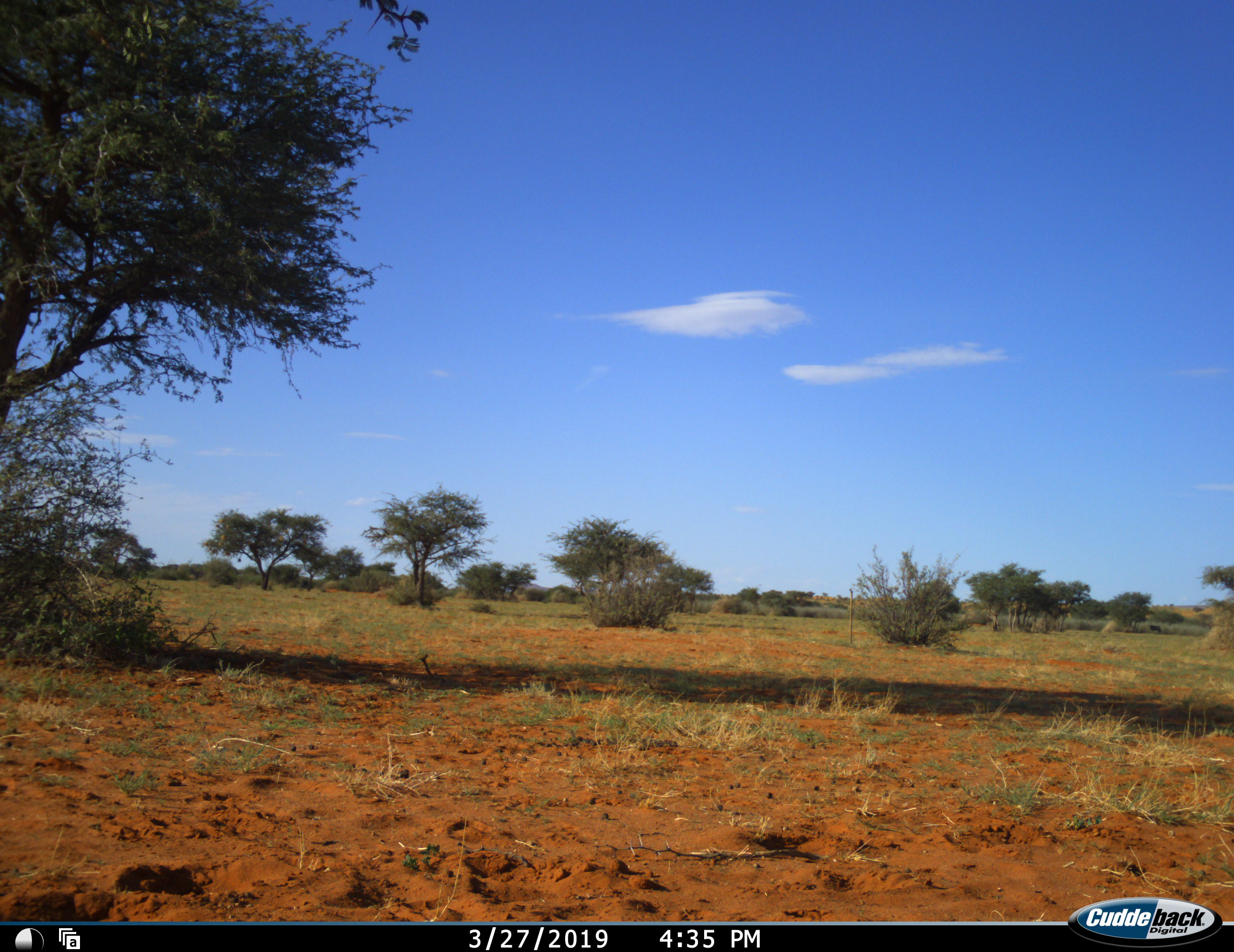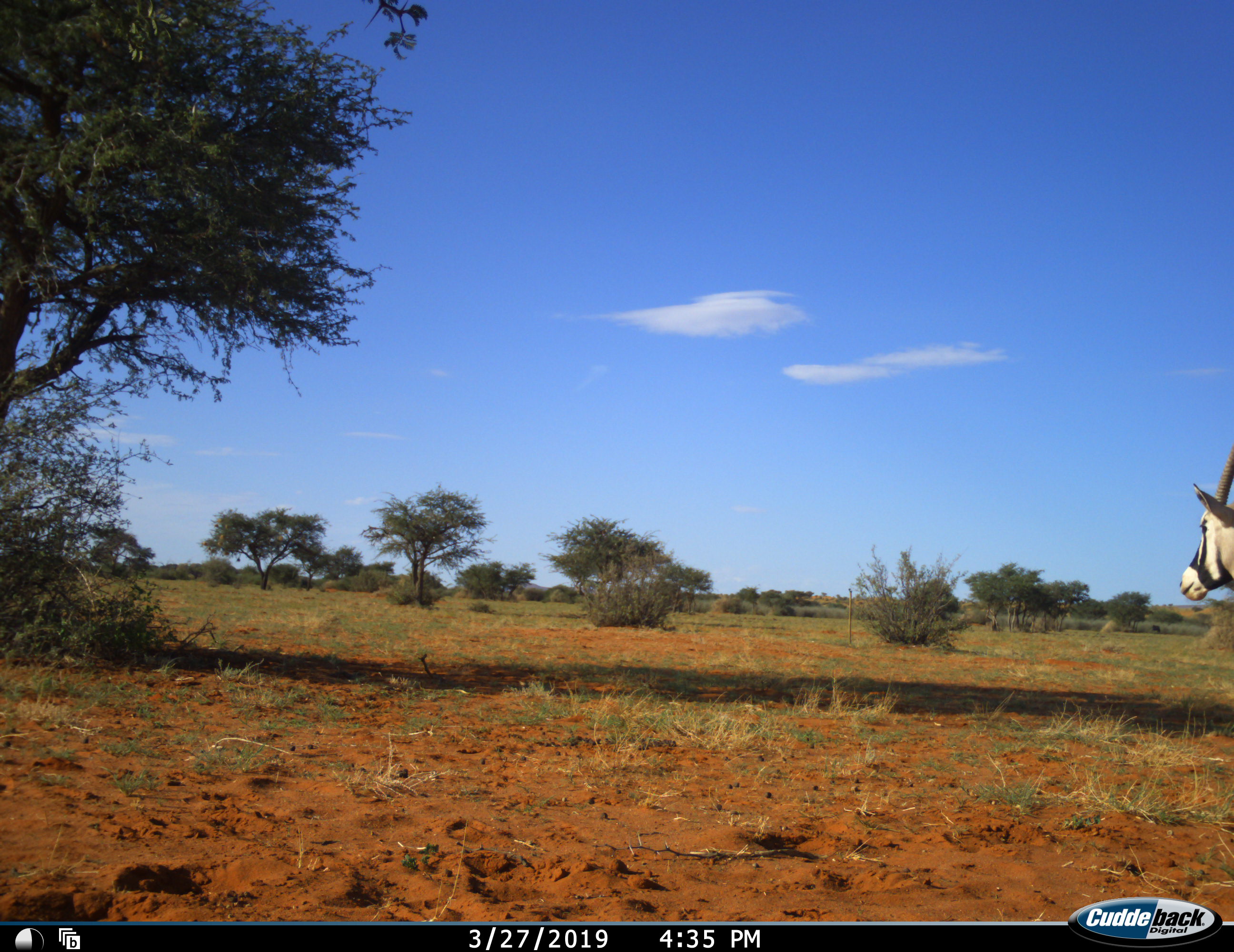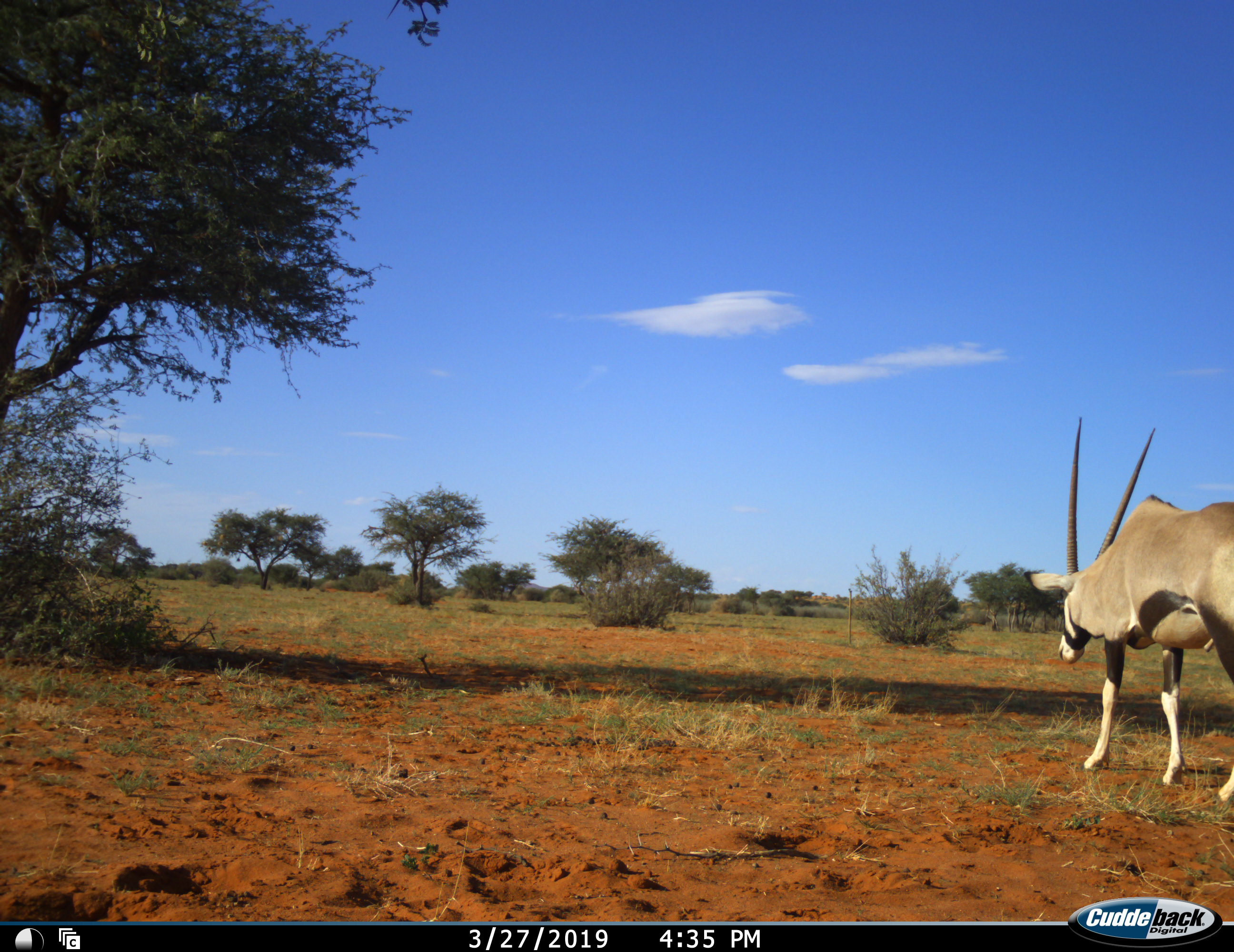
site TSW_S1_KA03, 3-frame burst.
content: unidentified animal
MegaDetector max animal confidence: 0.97